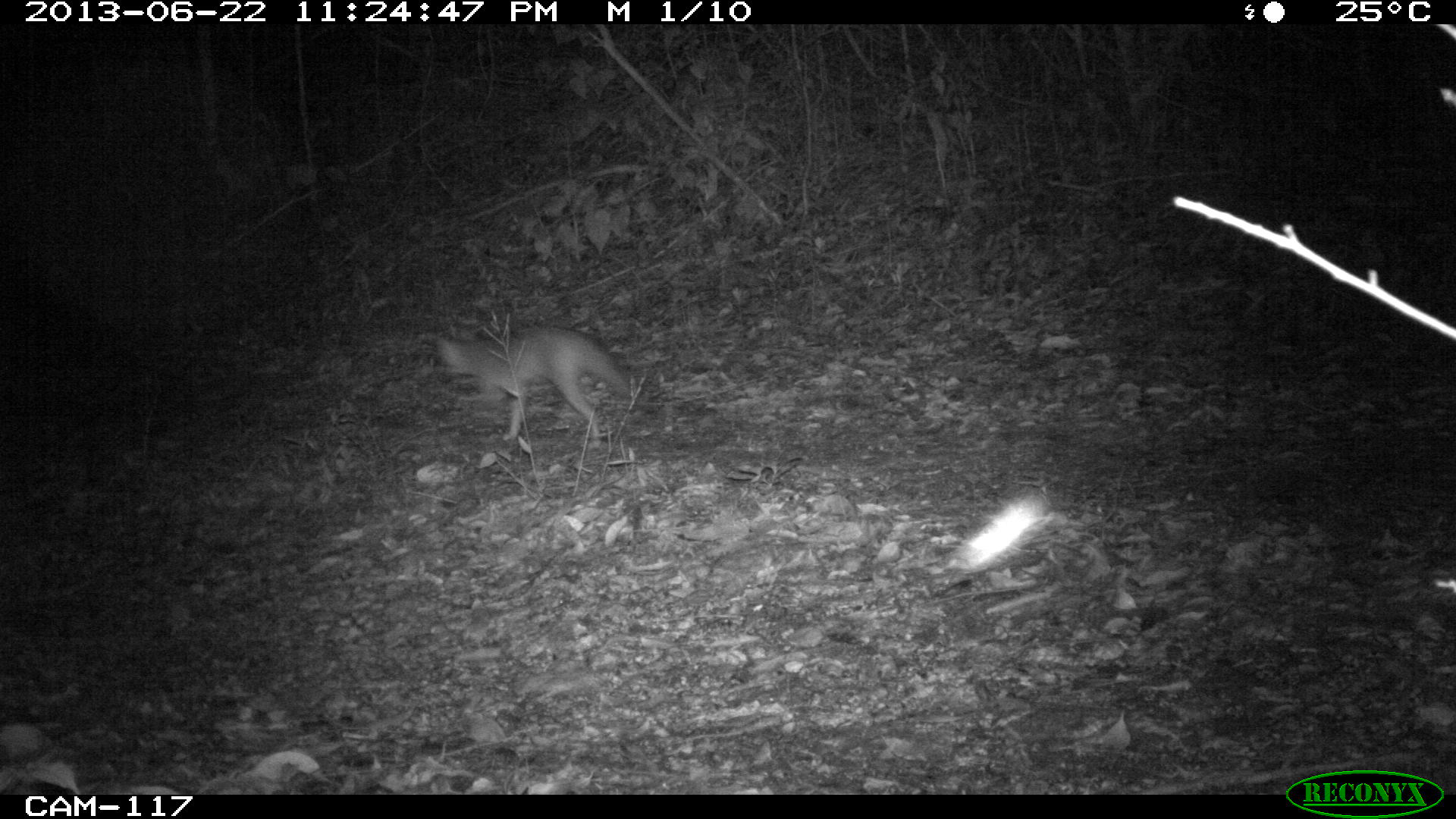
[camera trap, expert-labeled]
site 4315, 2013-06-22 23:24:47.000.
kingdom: Animalia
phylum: Chordata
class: Mammalia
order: Carnivora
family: Canidae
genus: Urocyon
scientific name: Urocyon cinereoargenteus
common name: gray fox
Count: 1.